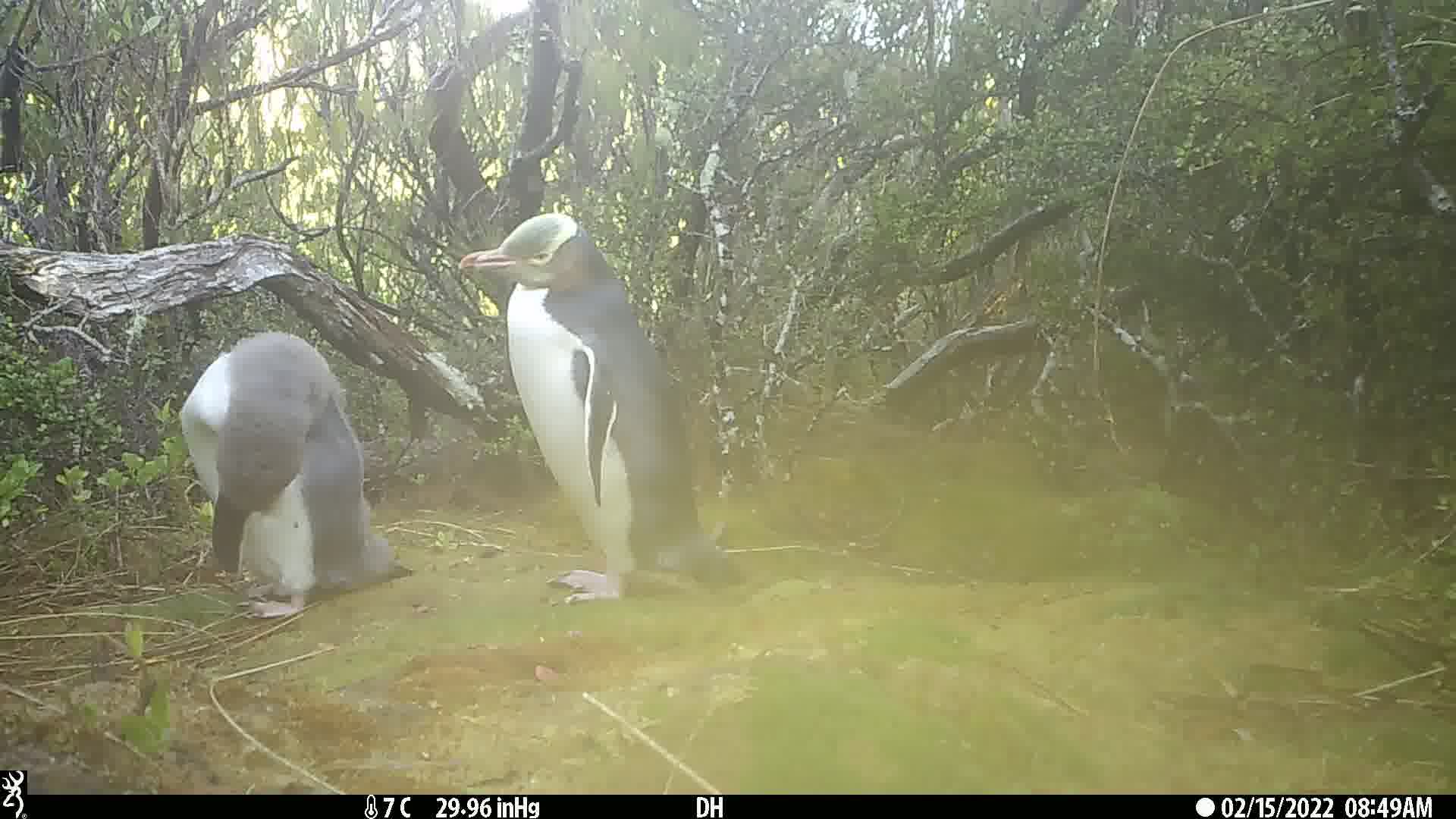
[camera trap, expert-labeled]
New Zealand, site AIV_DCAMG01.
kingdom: Animalia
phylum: Chordata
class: Aves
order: Sphenisciformes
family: Spheniscidae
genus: Megadyptes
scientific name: Megadyptes antipodes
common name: yellow-eyed penguin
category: yellow eyed penguin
Yellow eyed penguin (yellow-eyed penguin) (Megadyptes antipodes).